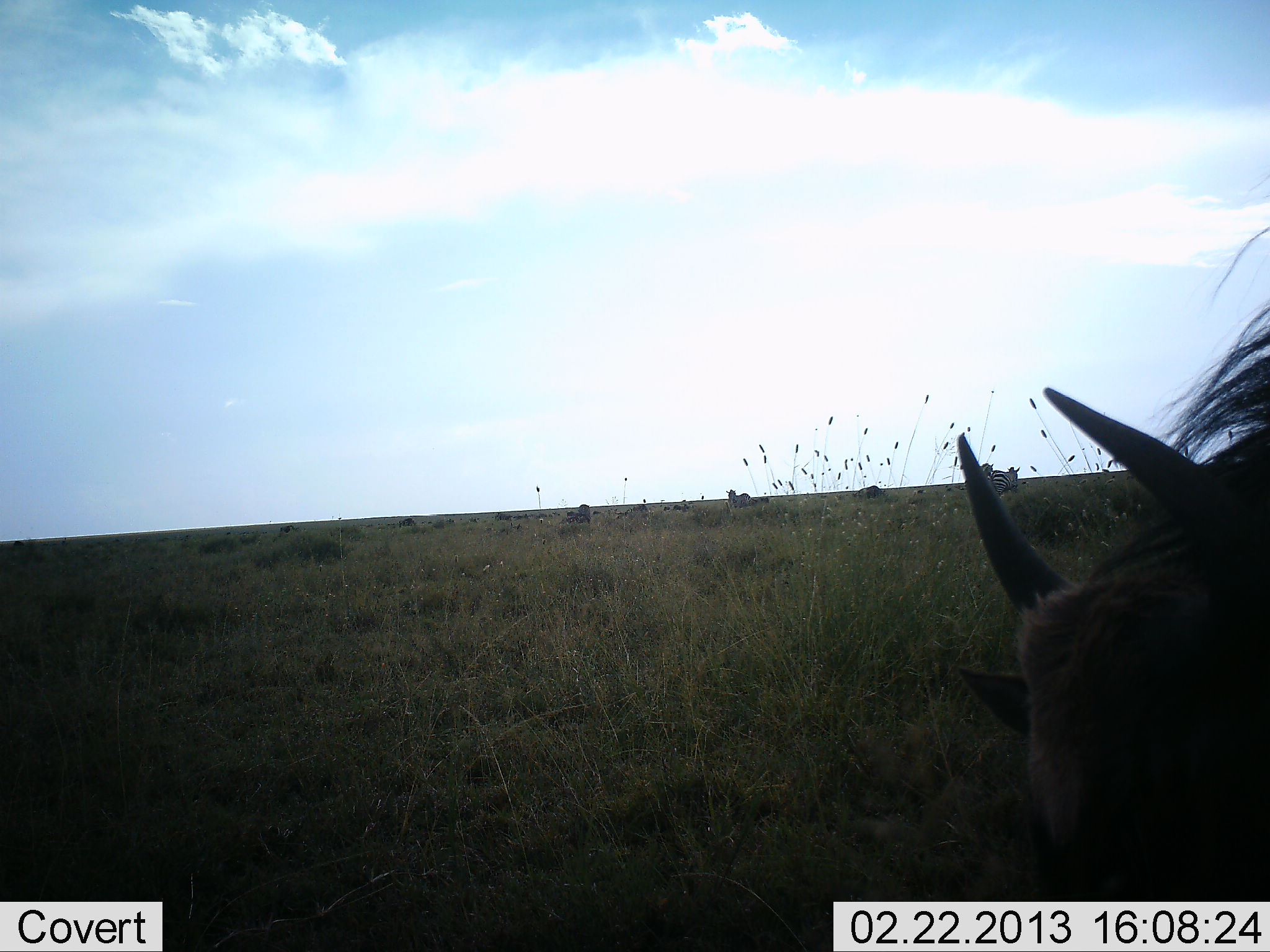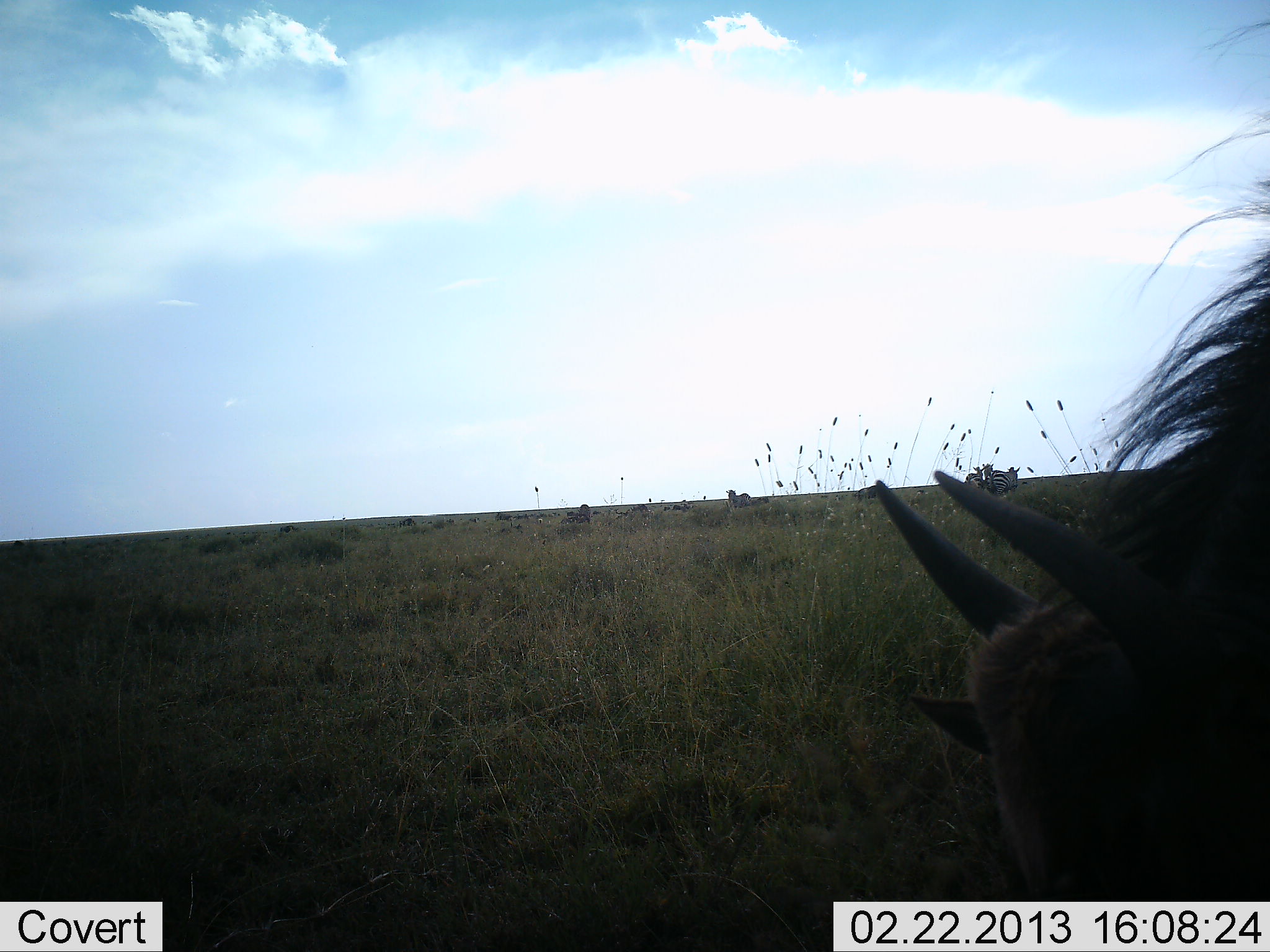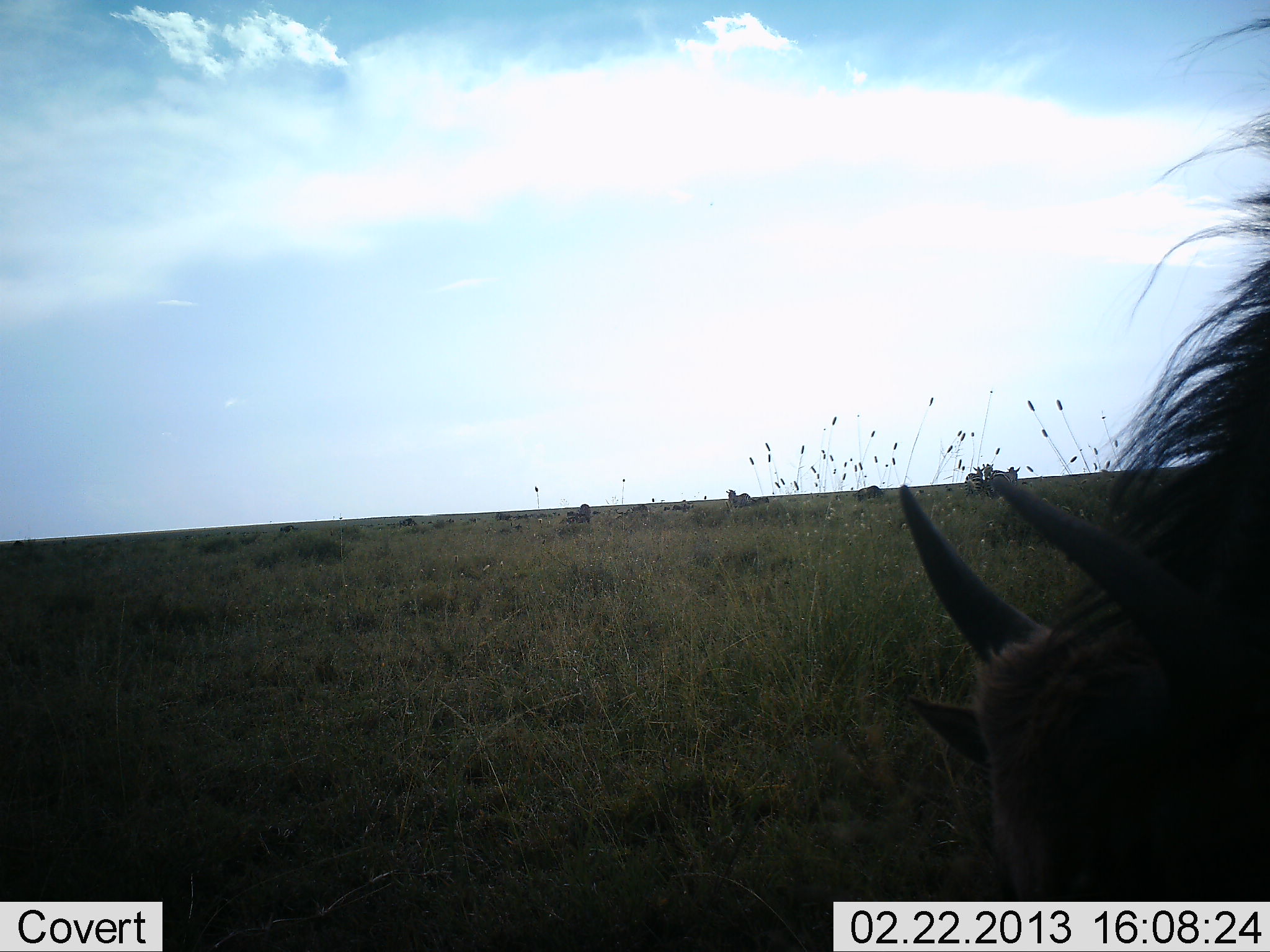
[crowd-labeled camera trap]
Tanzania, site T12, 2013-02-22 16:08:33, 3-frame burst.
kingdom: Animalia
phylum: Chordata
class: Mammalia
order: Artiodactyla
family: Bovidae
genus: Connochaetes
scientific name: Connochaetes taurinus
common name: blue wildebeest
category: wildebeest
Wildebeest (blue wildebeest) (Connochaetes taurinus), count 1. Behavior (volunteer vote fractions): standing 11%, resting 4%, moving 7%, interacting 0%. Young present (vote fraction): 0%. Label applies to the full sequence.